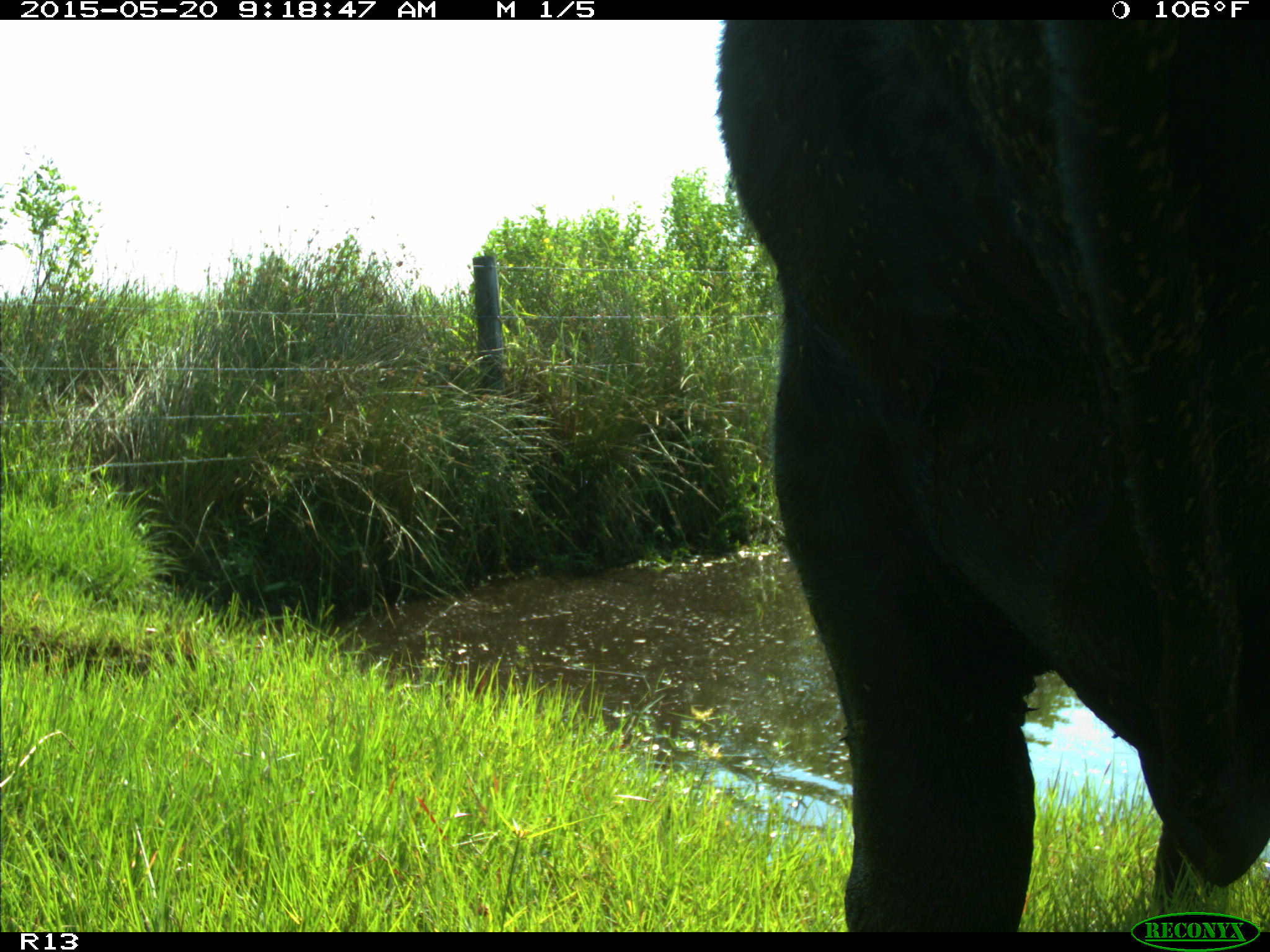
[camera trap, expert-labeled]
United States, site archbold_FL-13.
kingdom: Animalia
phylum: Chordata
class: Mammalia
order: Artiodactyla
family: Bovidae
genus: Bos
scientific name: Bos taurus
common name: domestic cow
Bos taurus (domestic cow).